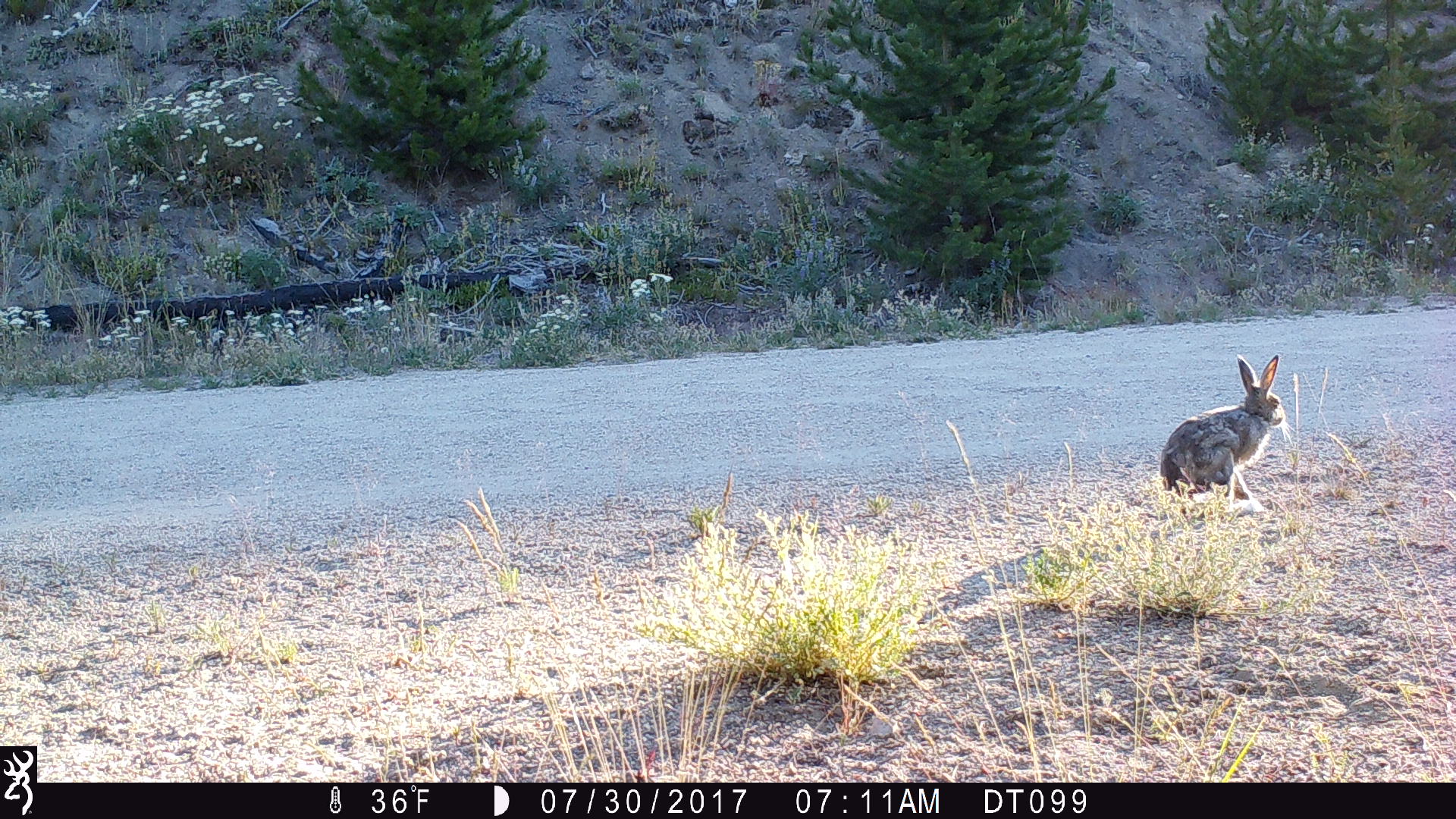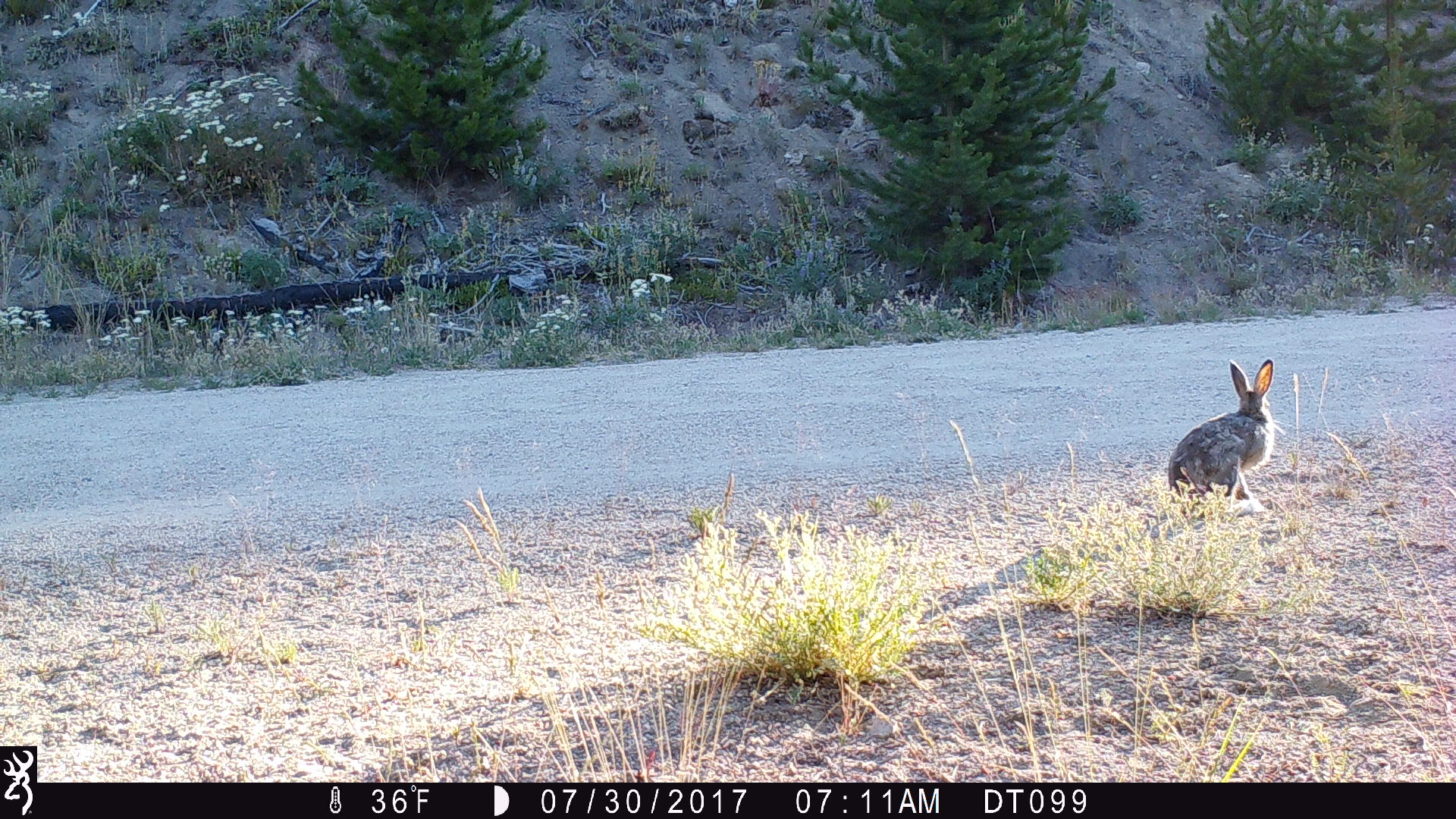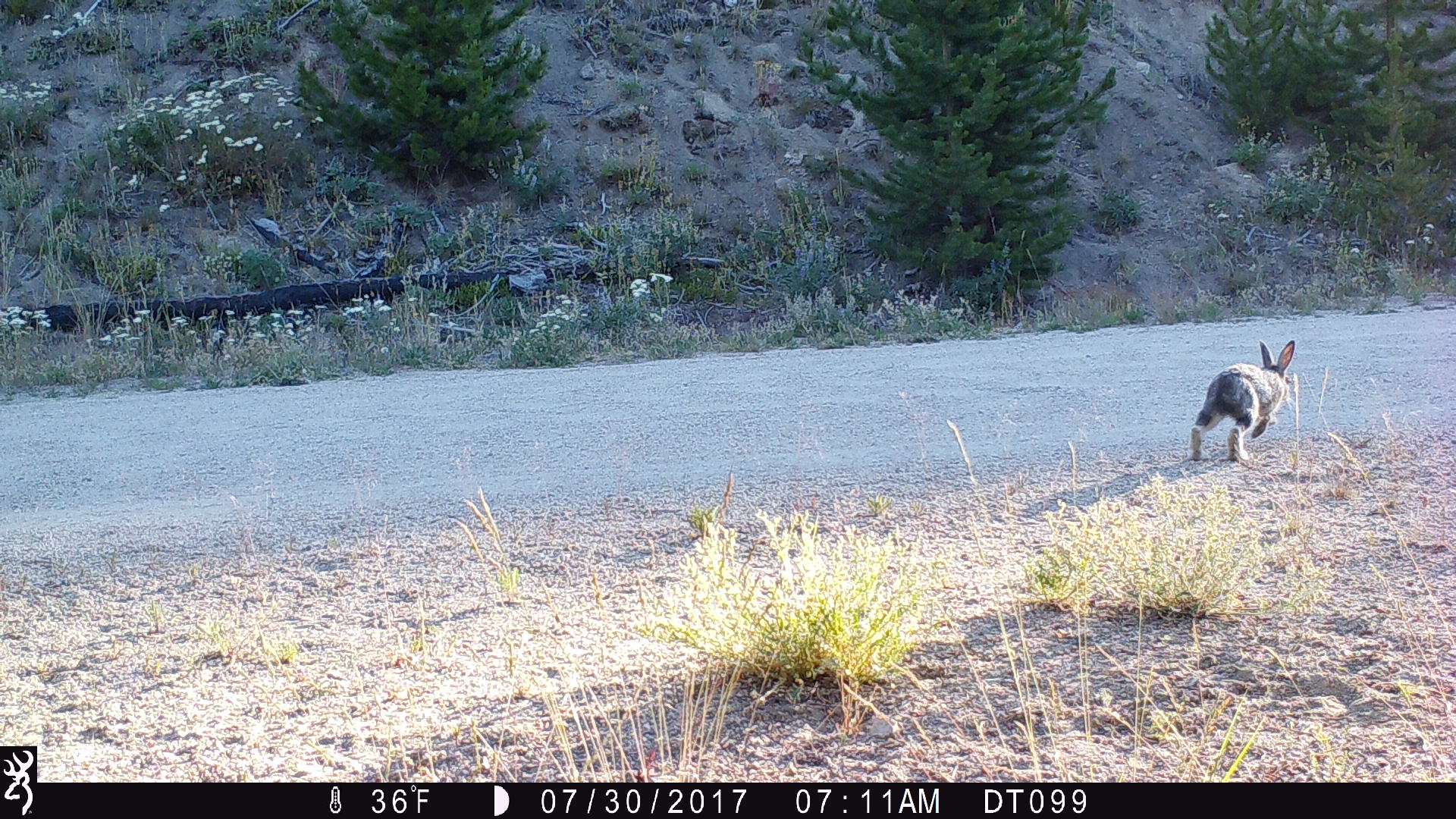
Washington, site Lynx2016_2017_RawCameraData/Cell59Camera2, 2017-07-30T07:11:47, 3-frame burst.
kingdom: Animalia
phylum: Chordata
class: Mammalia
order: Lagomorpha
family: Leporidae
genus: Lepus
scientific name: Lepus americanus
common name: snowshoe hare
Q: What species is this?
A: Lepus americanus (snowshoe hare).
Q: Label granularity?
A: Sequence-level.